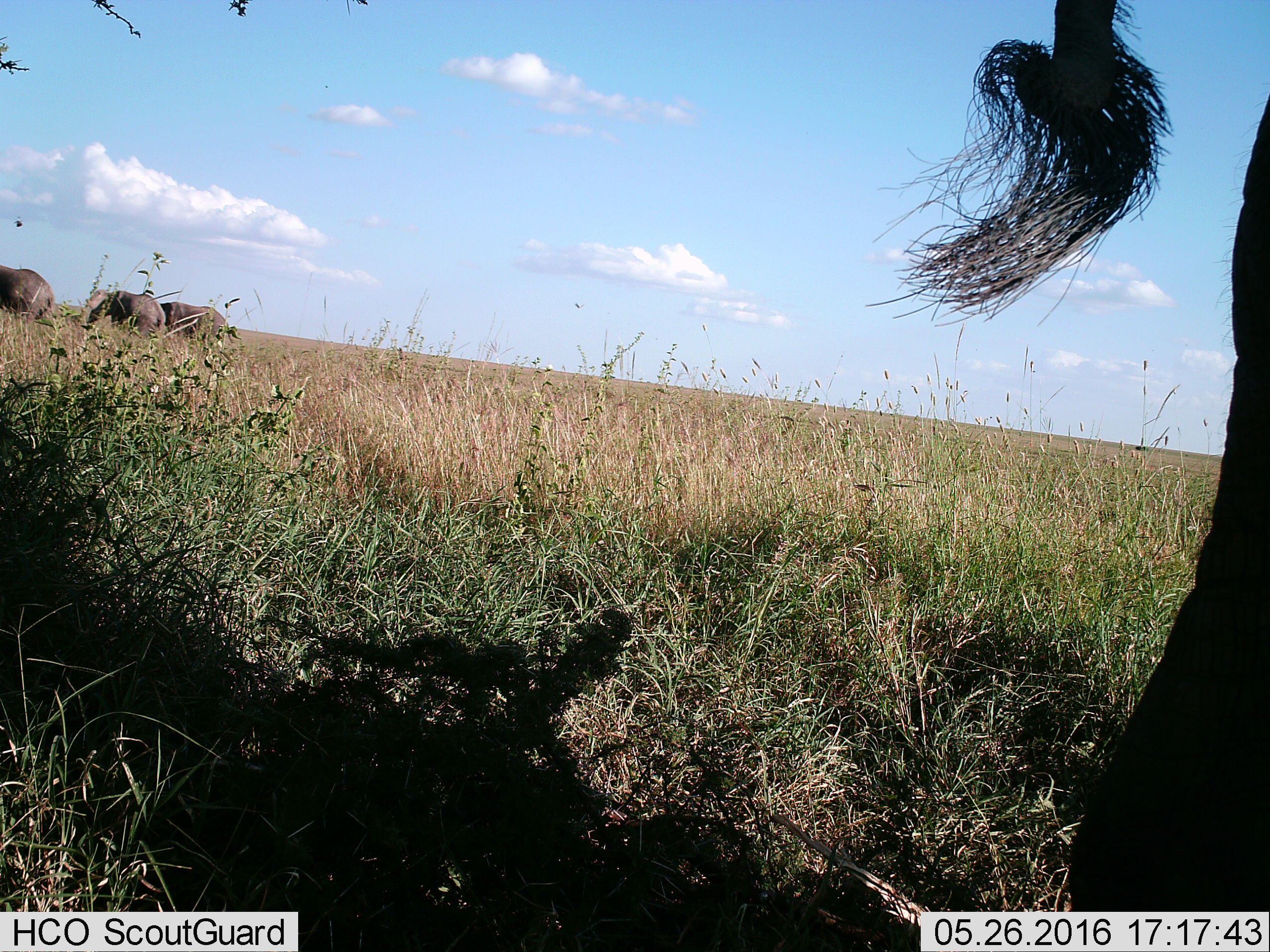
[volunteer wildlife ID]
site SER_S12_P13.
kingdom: Animalia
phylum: Chordata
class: Mammalia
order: Proboscidea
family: Elephantidae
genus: Loxodonta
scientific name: Loxodonta africana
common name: african bush elephant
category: elephant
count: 4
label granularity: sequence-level